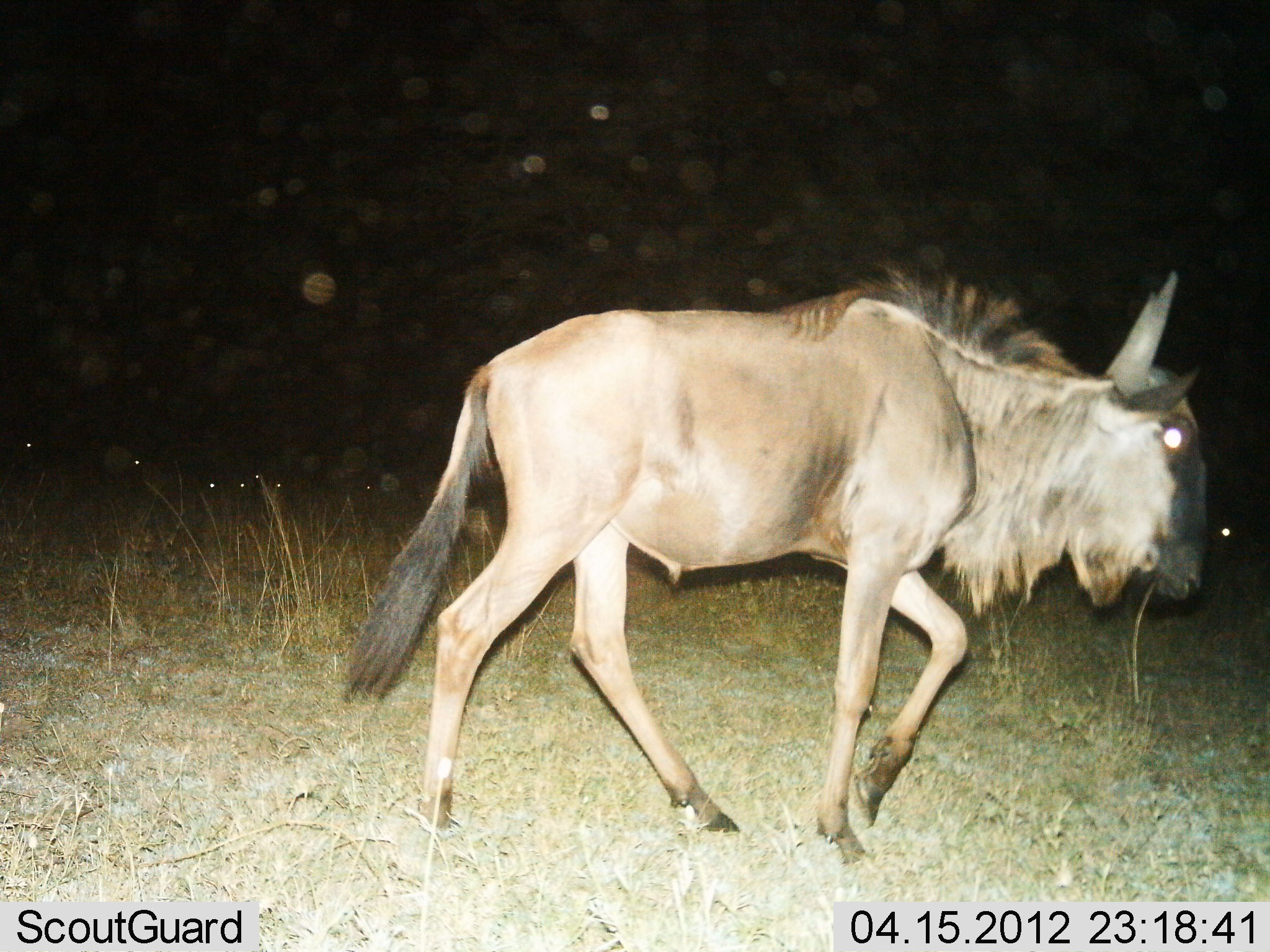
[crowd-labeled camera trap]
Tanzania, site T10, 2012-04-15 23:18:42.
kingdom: Animalia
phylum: Chordata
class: Mammalia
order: Artiodactyla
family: Bovidae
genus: Connochaetes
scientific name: Connochaetes taurinus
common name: blue wildebeest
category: wildebeest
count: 1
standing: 4%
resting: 0%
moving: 96%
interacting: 0%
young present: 0%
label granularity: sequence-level